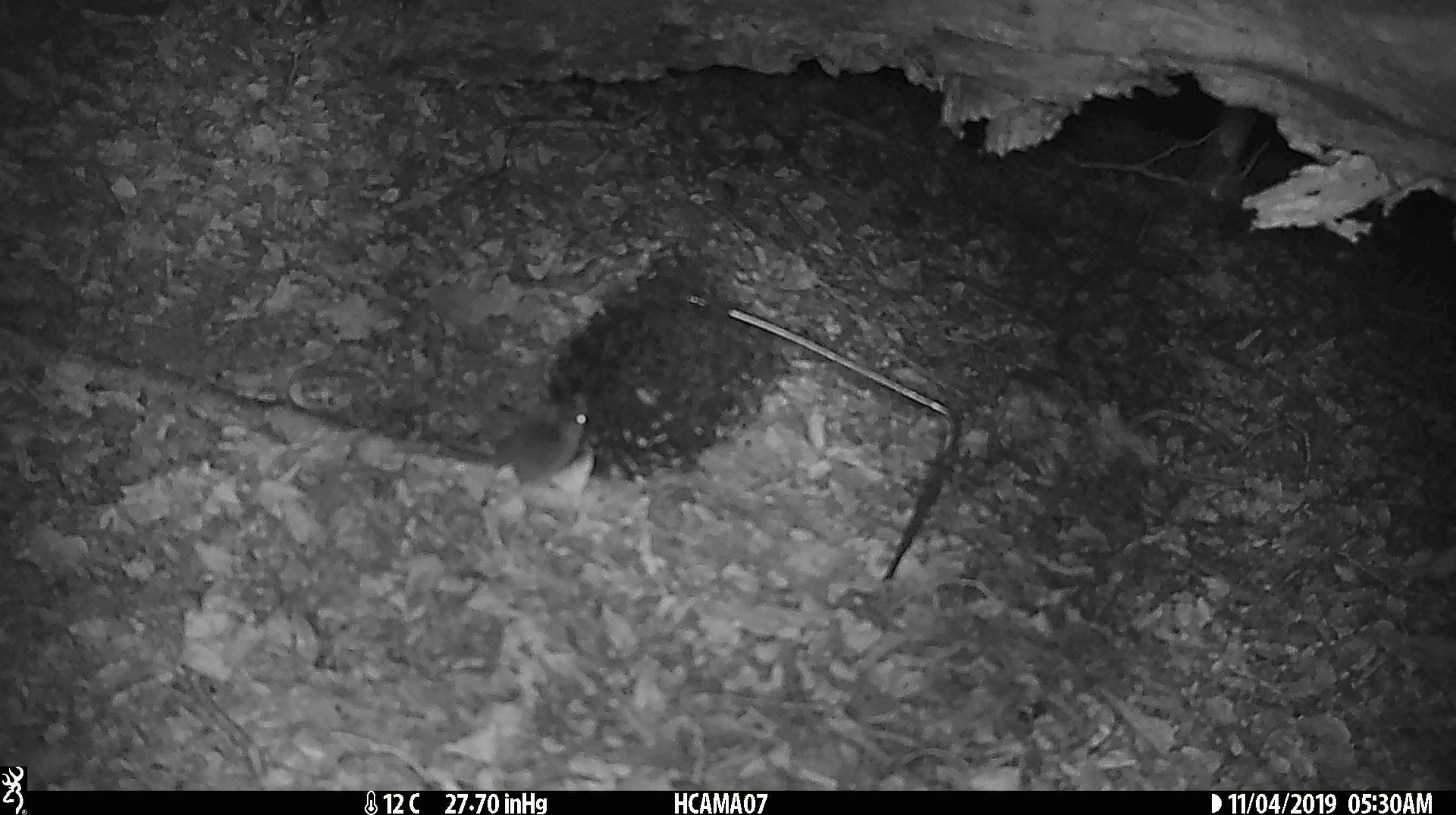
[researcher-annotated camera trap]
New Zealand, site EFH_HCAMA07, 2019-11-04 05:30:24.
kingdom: Animalia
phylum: Chordata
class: Mammalia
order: Rodentia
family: Muridae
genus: Mus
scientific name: Mus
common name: mouse